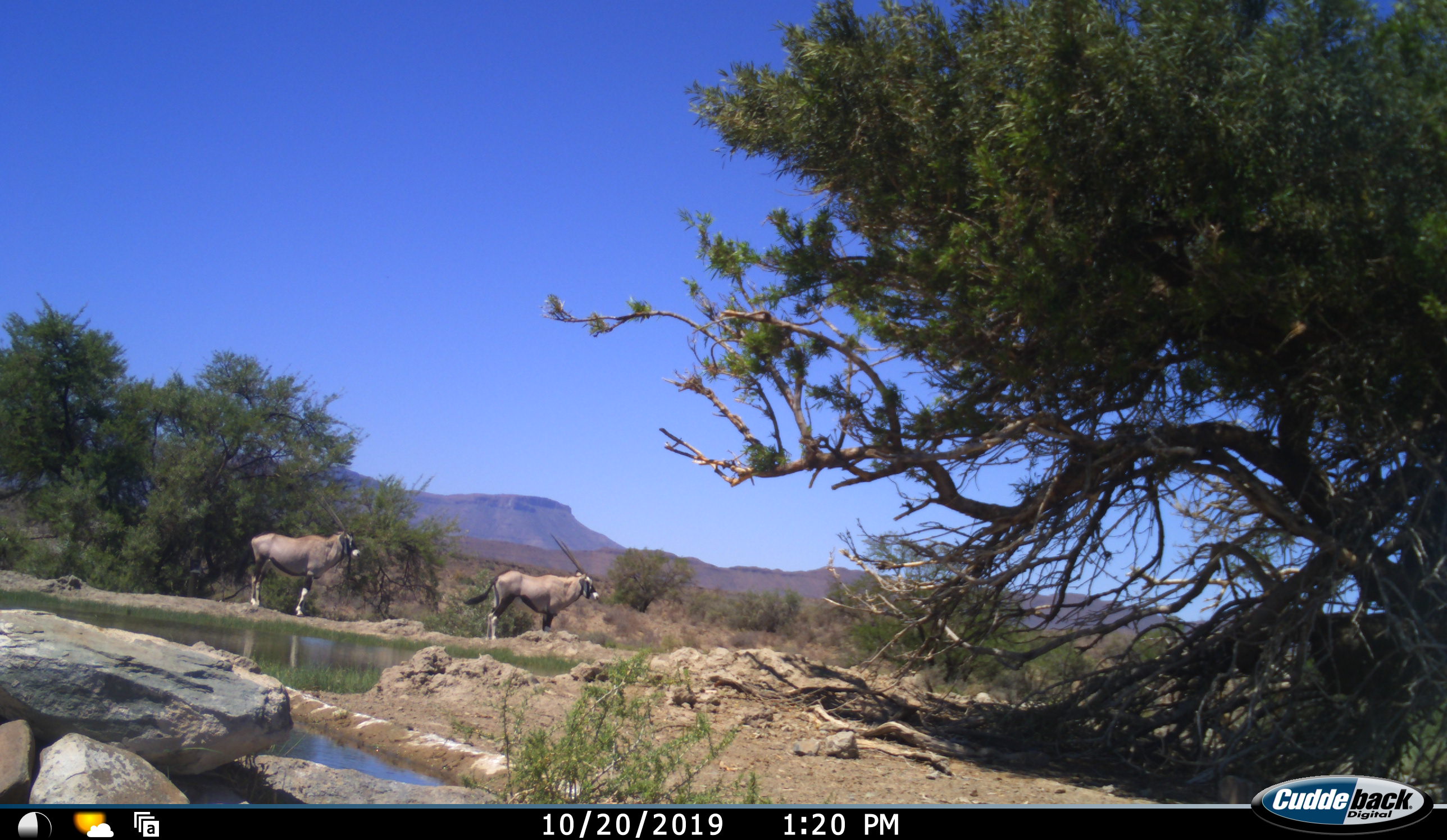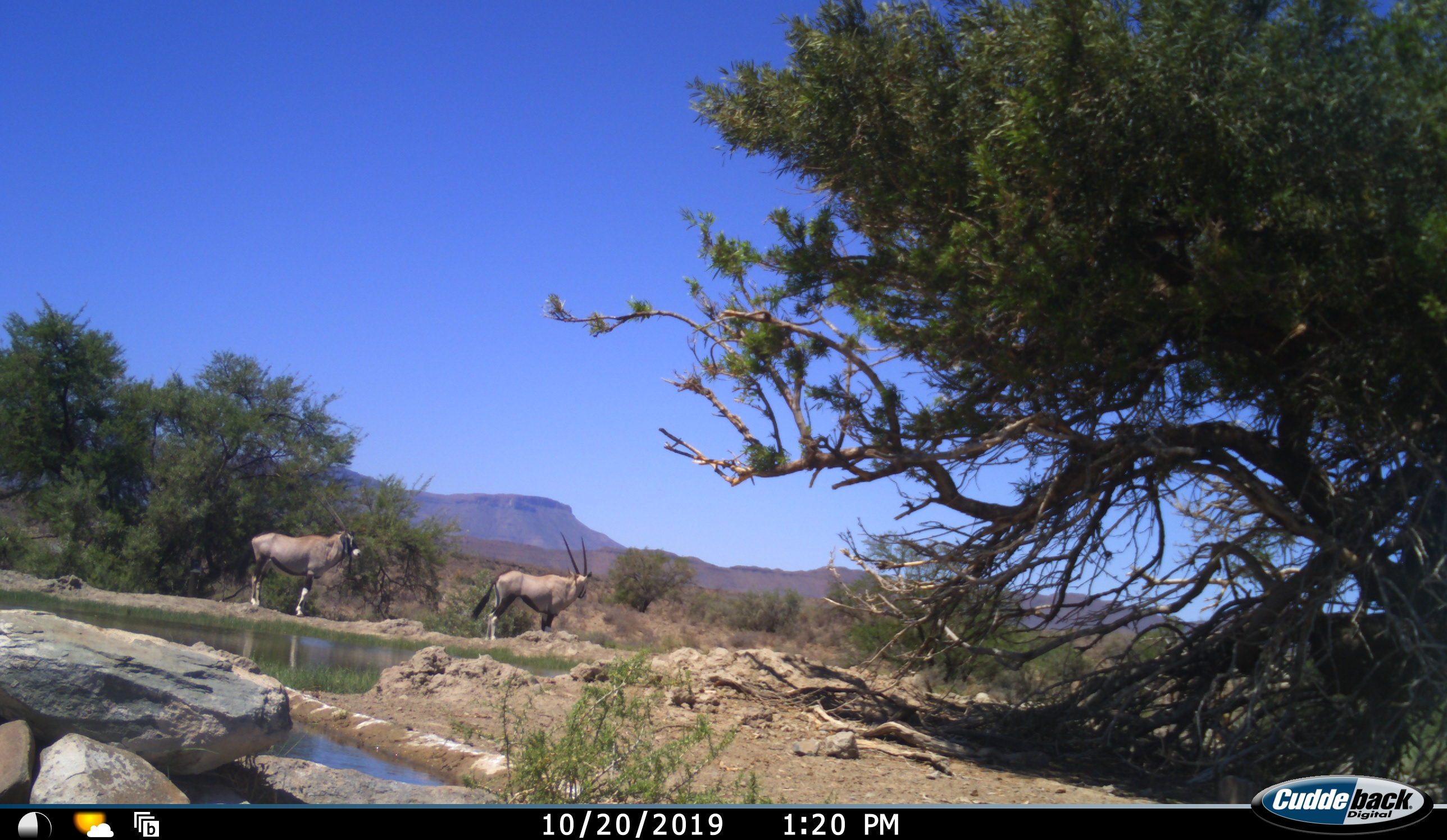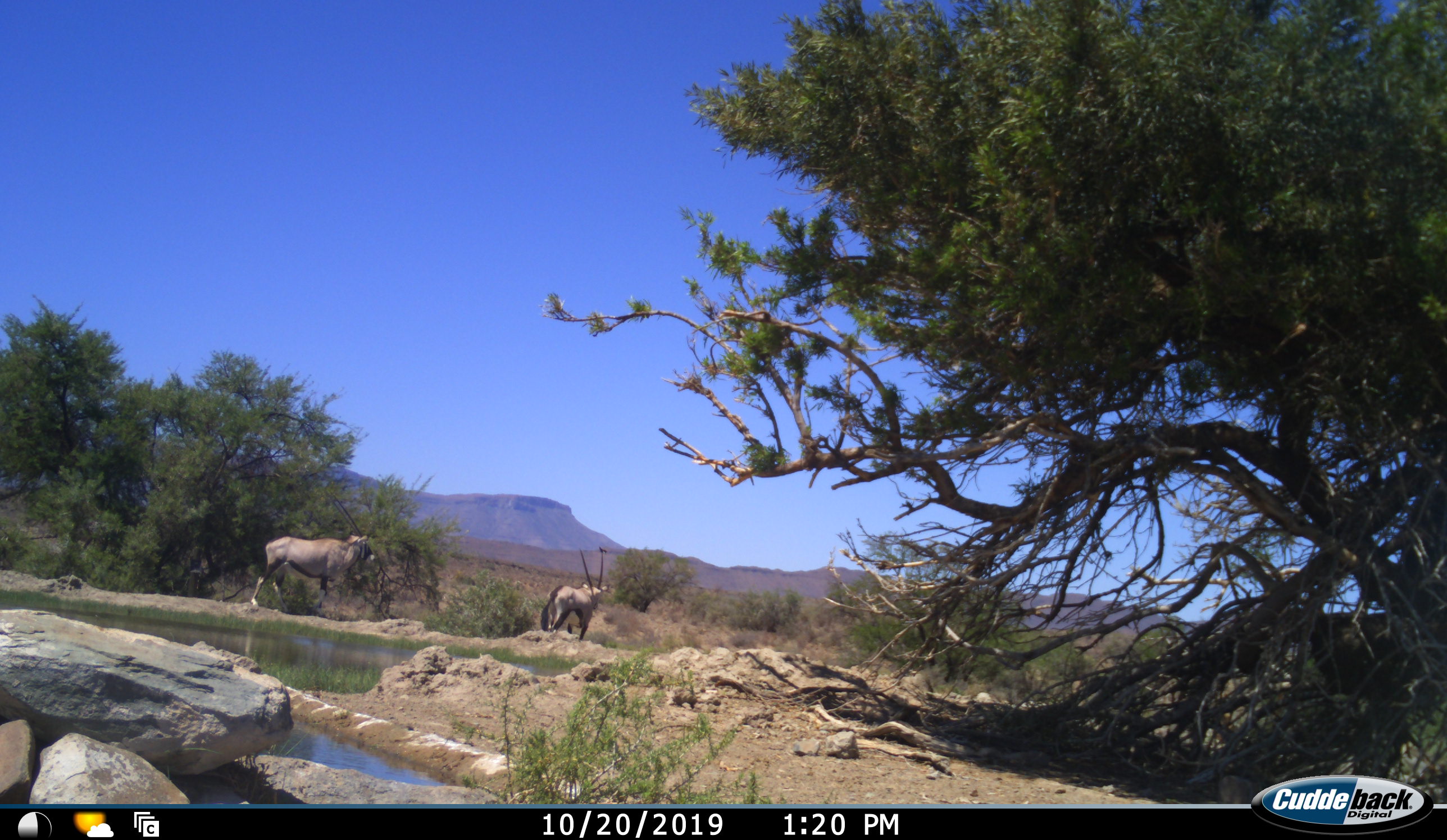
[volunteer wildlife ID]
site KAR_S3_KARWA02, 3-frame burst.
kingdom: Animalia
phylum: Chordata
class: Mammalia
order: Artiodactyla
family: Bovidae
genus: Oryx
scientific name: Oryx gazella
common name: gemsbok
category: oryx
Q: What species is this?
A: Oryx (gemsbok) (Oryx gazella).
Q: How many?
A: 2.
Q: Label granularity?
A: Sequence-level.